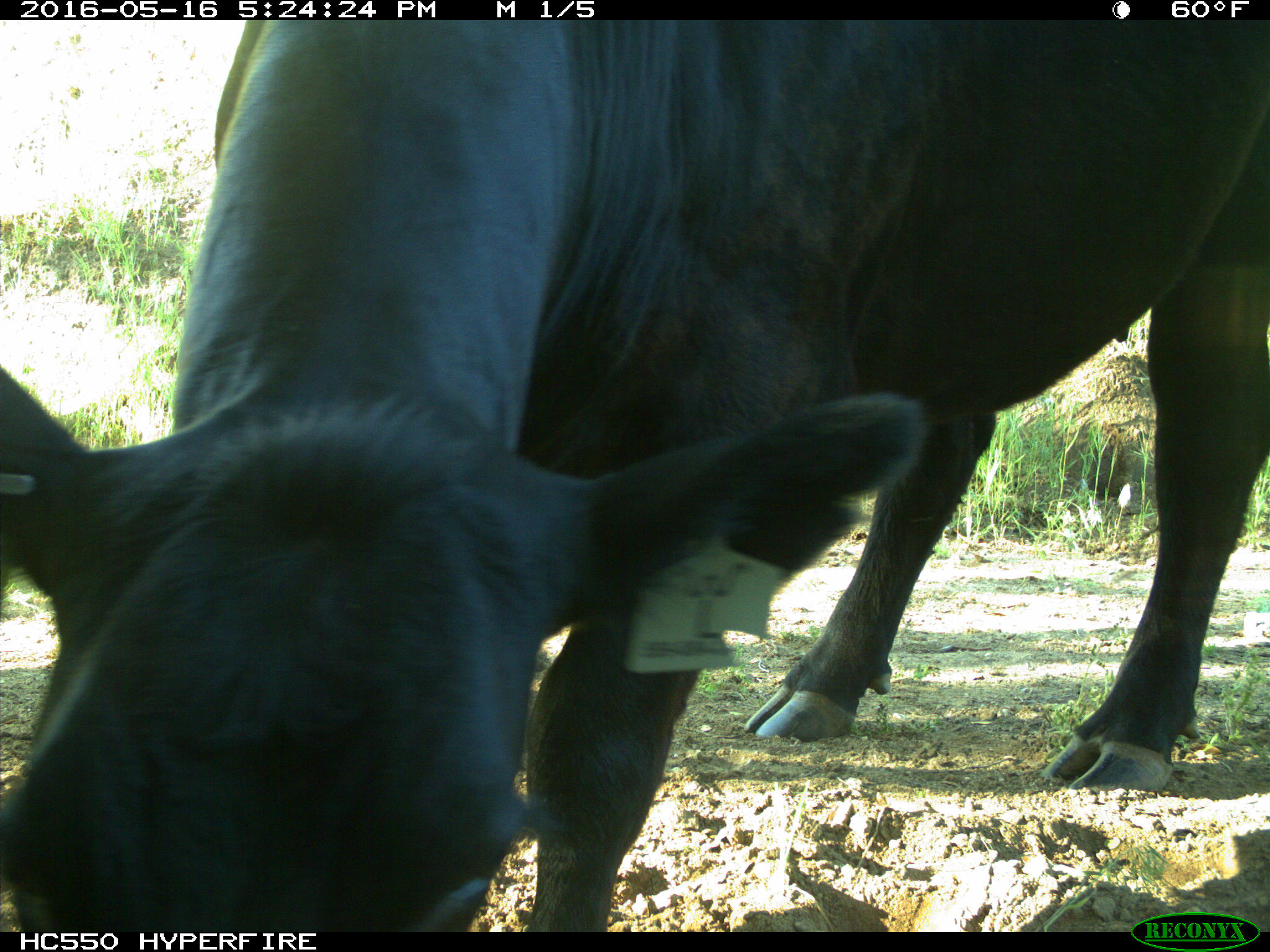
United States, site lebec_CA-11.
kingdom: Animalia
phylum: Chordata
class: Mammalia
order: Artiodactyla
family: Bovidae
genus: Bos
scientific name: Bos taurus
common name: domestic cow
Bos taurus (domestic cow).